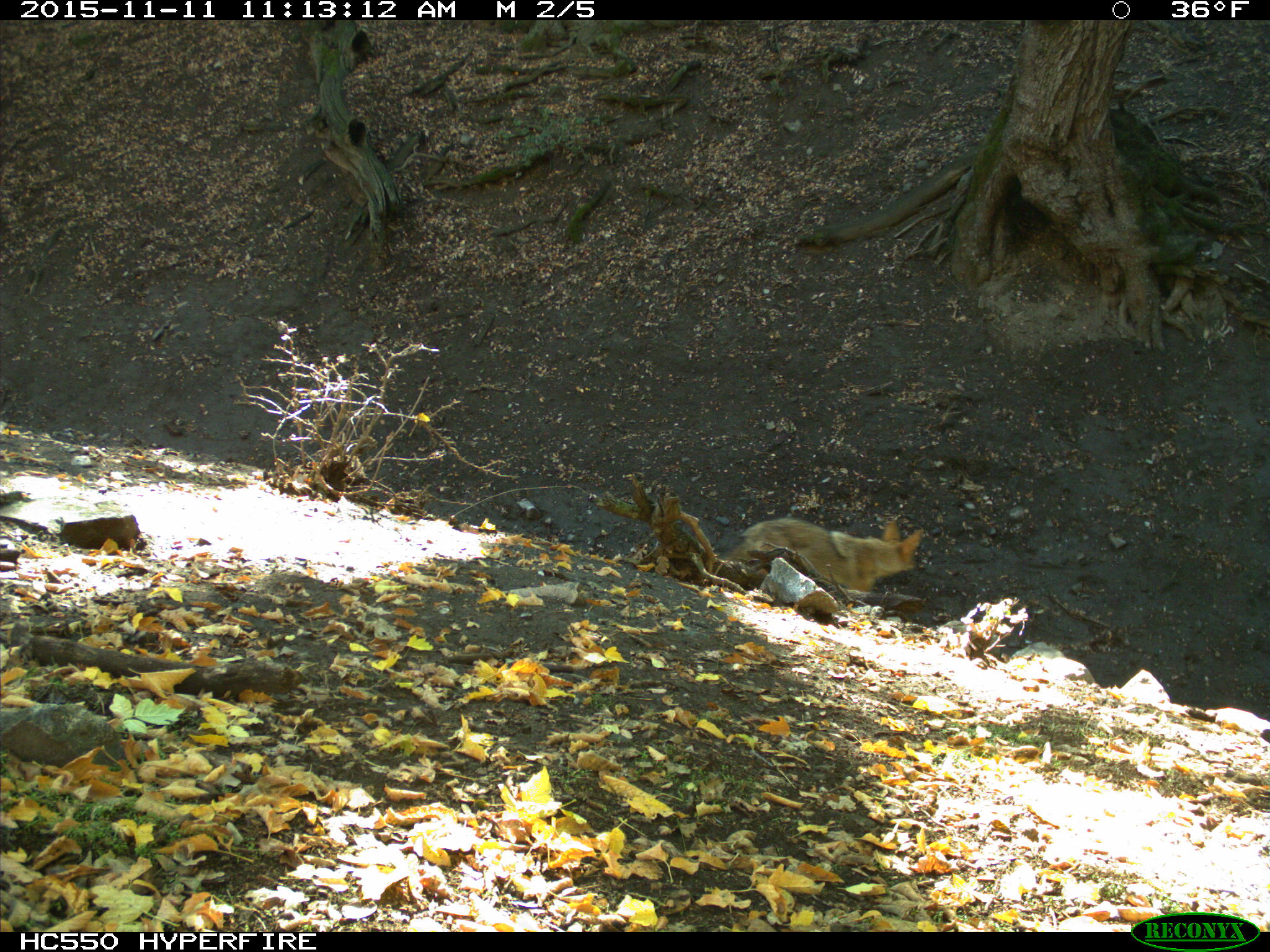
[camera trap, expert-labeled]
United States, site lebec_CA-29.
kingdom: Animalia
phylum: Chordata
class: Mammalia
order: Carnivora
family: Canidae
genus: Canis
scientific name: Canis latrans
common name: coyote